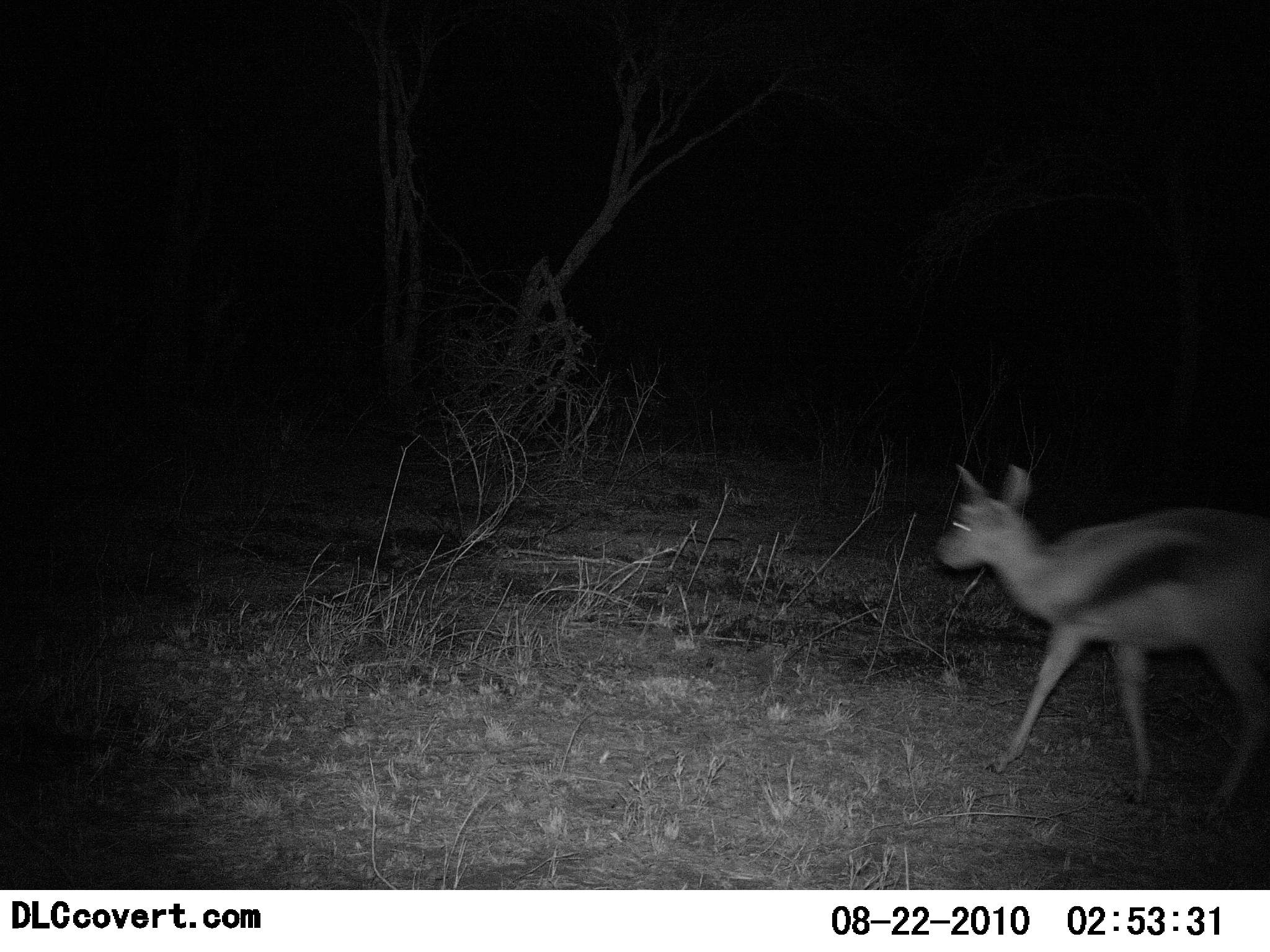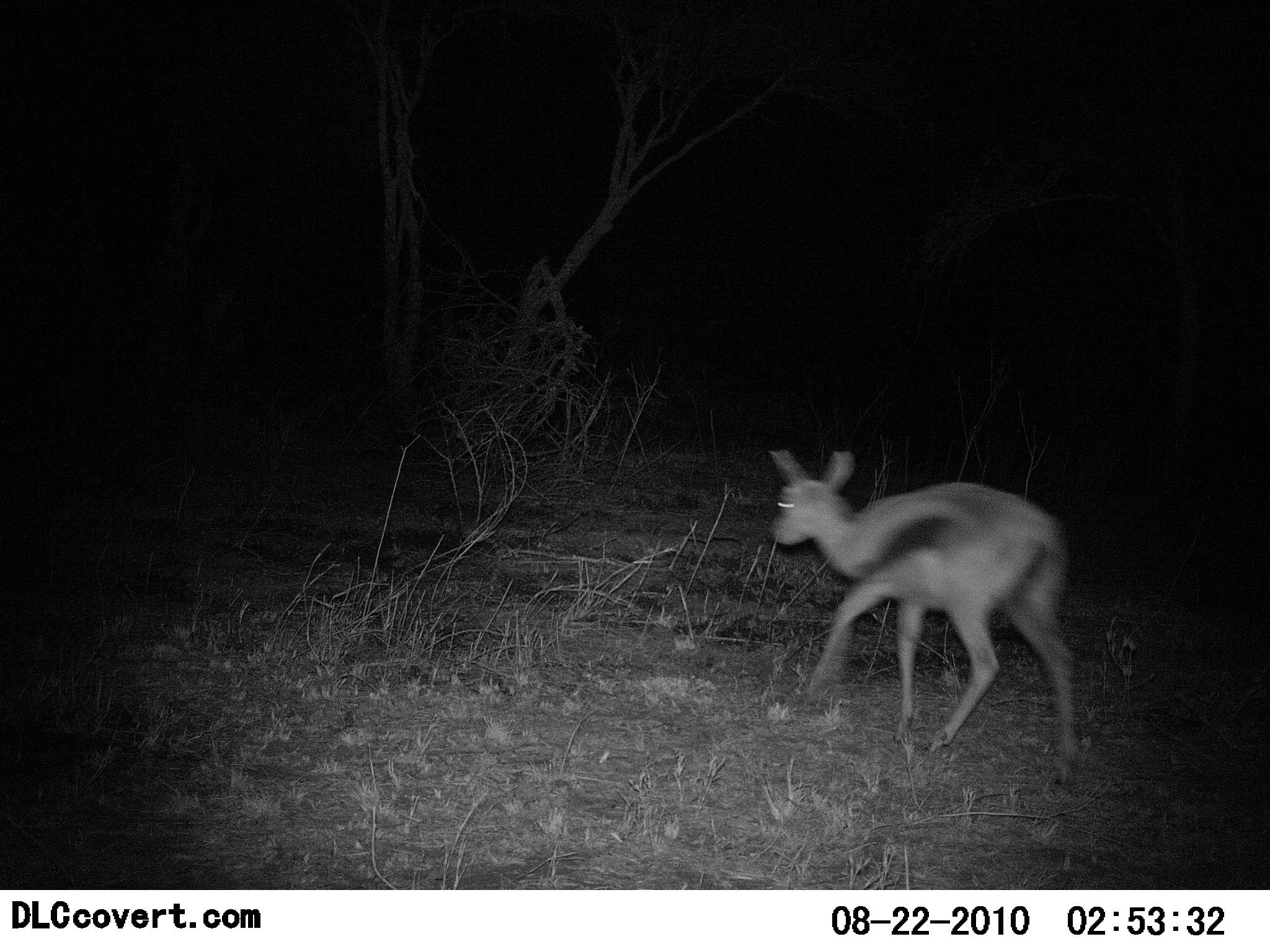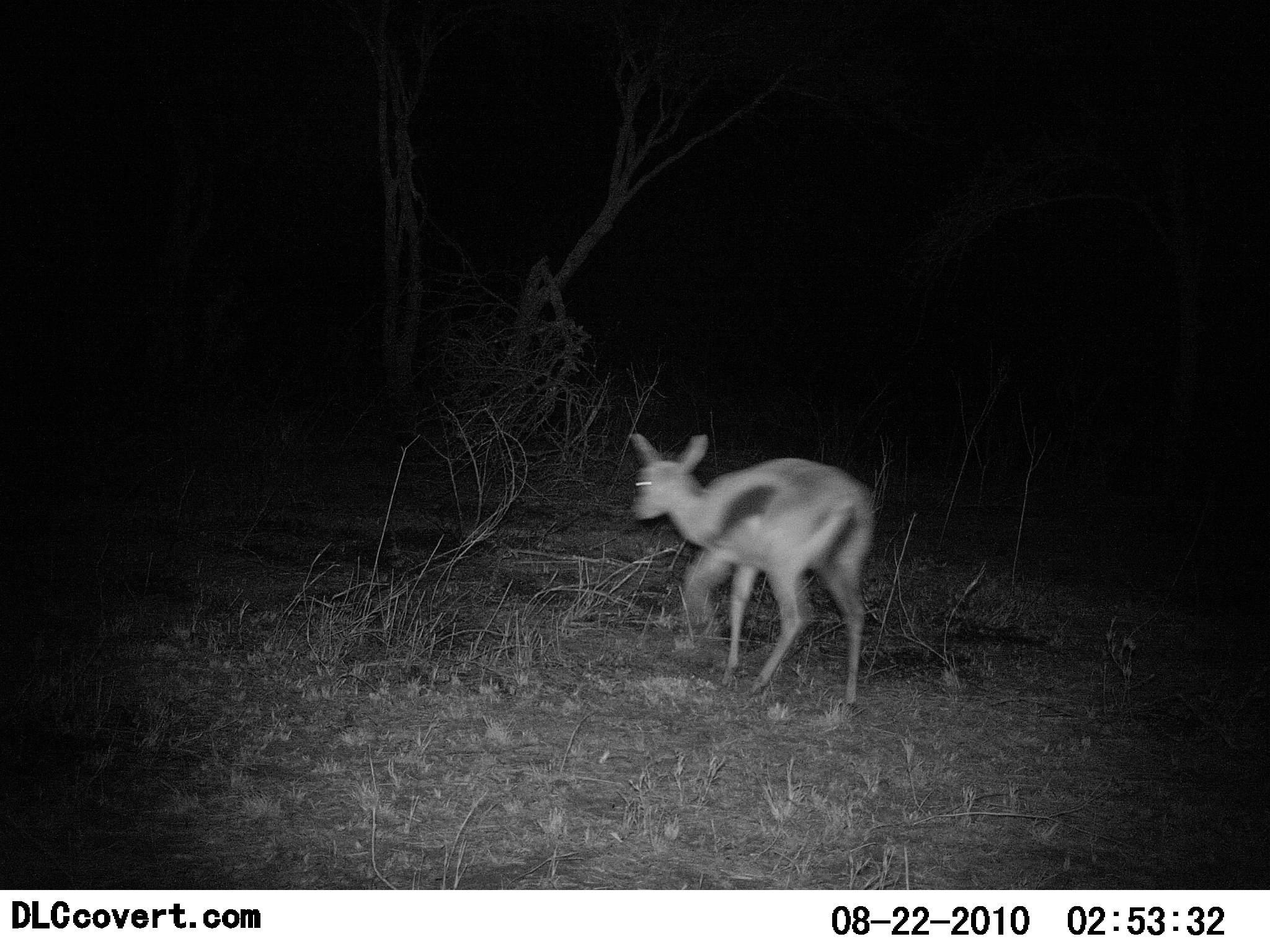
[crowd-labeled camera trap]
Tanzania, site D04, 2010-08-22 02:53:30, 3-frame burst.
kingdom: Animalia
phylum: Chordata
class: Mammalia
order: Artiodactyla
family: Bovidae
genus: Eudorcas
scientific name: Eudorcas thomsonii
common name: thomson's gazelle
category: gazellethomsons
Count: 1.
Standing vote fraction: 0%.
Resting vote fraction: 0%.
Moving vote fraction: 100%.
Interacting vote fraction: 0%.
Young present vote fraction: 31%.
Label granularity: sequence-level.